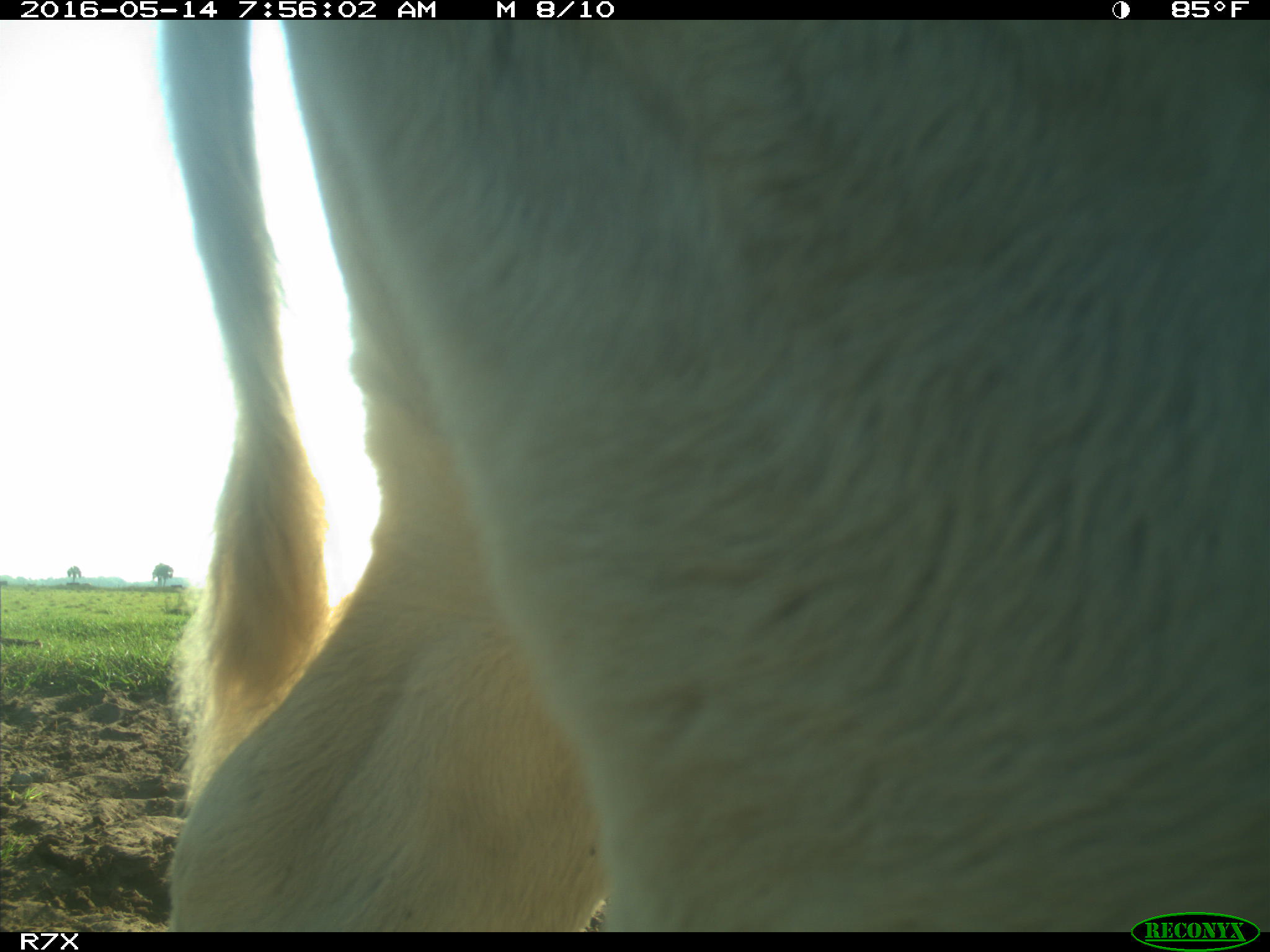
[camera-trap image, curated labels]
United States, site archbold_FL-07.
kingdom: Animalia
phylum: Chordata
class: Mammalia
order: Artiodactyla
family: Bovidae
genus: Bos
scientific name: Bos taurus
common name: domestic cow